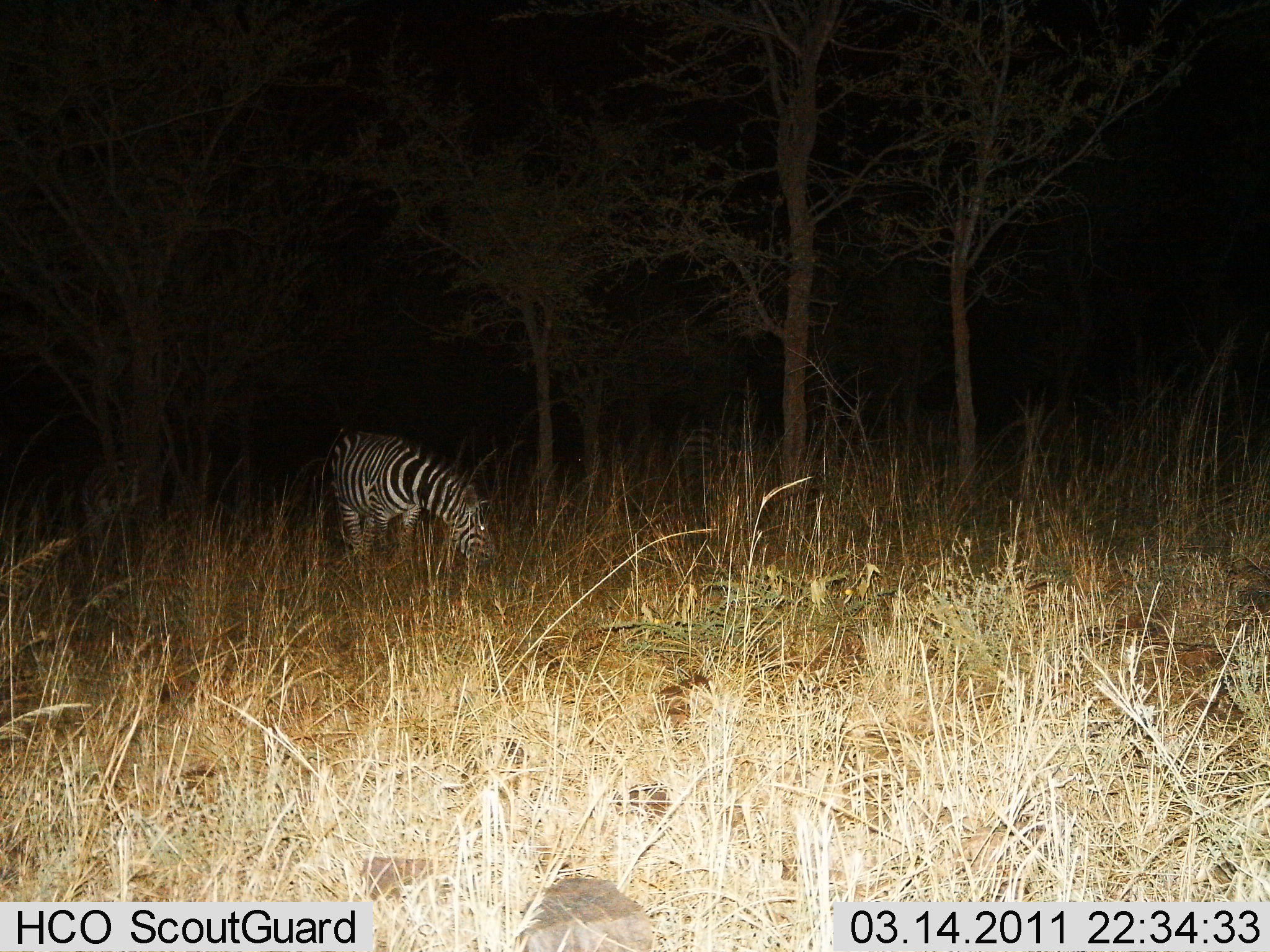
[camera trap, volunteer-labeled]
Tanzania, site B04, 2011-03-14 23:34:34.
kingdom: Animalia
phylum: Chordata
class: Mammalia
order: Perissodactyla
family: Equidae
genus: Equus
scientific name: Equus quagga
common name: plains zebra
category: zebra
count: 1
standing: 18%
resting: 0%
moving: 0%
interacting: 0%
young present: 0%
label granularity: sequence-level